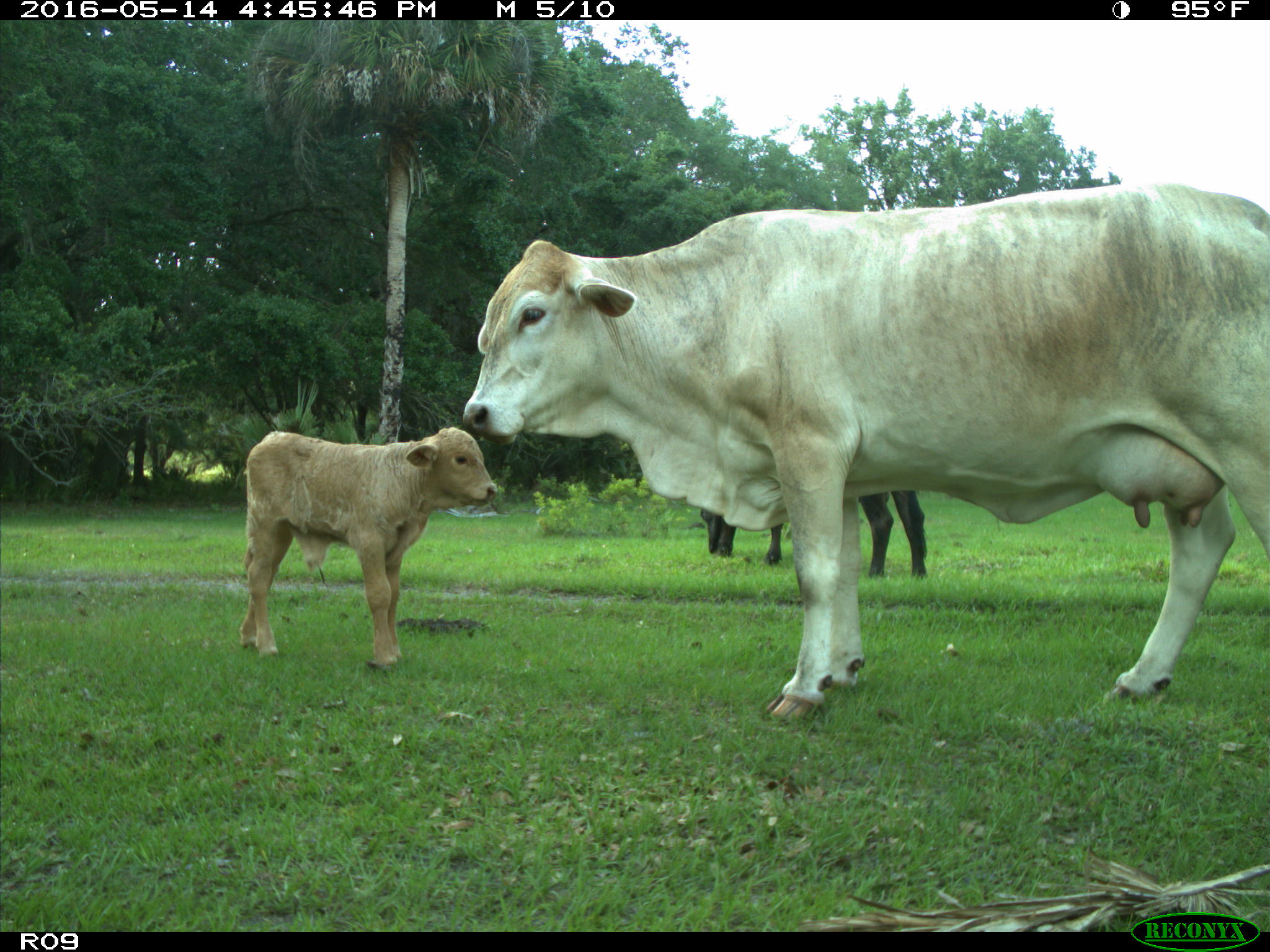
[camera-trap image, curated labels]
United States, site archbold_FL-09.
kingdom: Animalia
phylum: Chordata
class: Mammalia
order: Artiodactyla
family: Bovidae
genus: Bos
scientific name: Bos taurus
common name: domestic cow